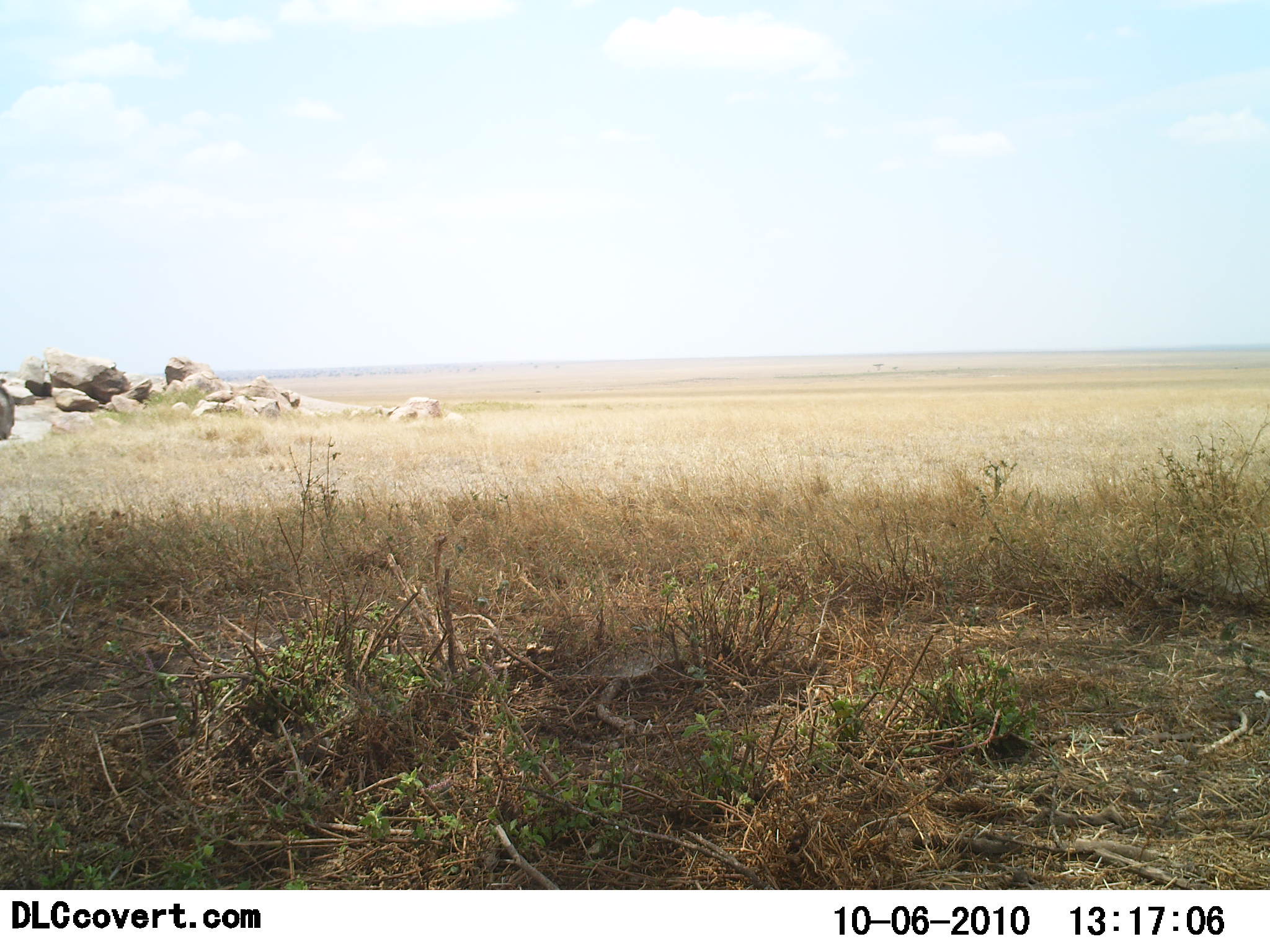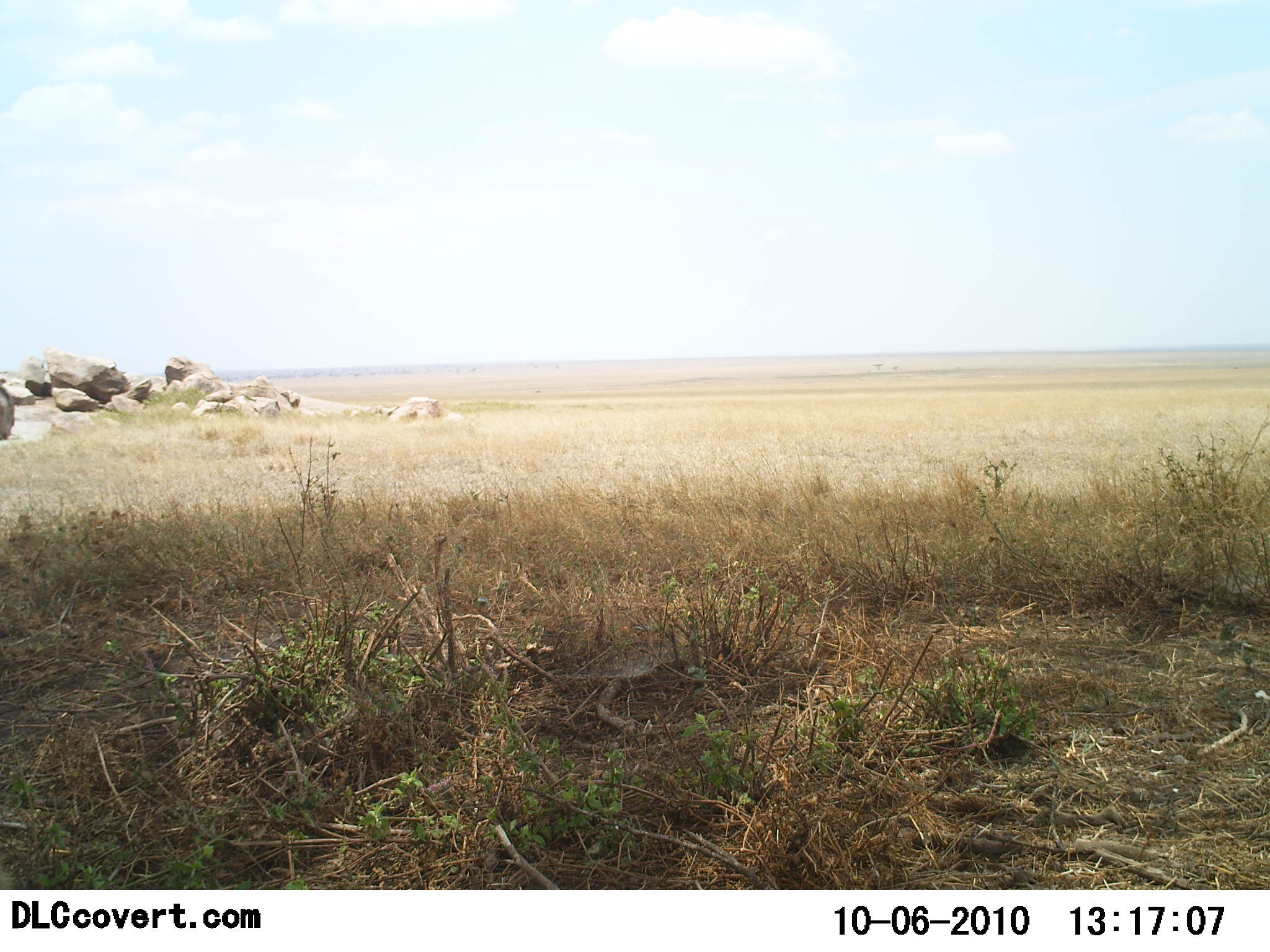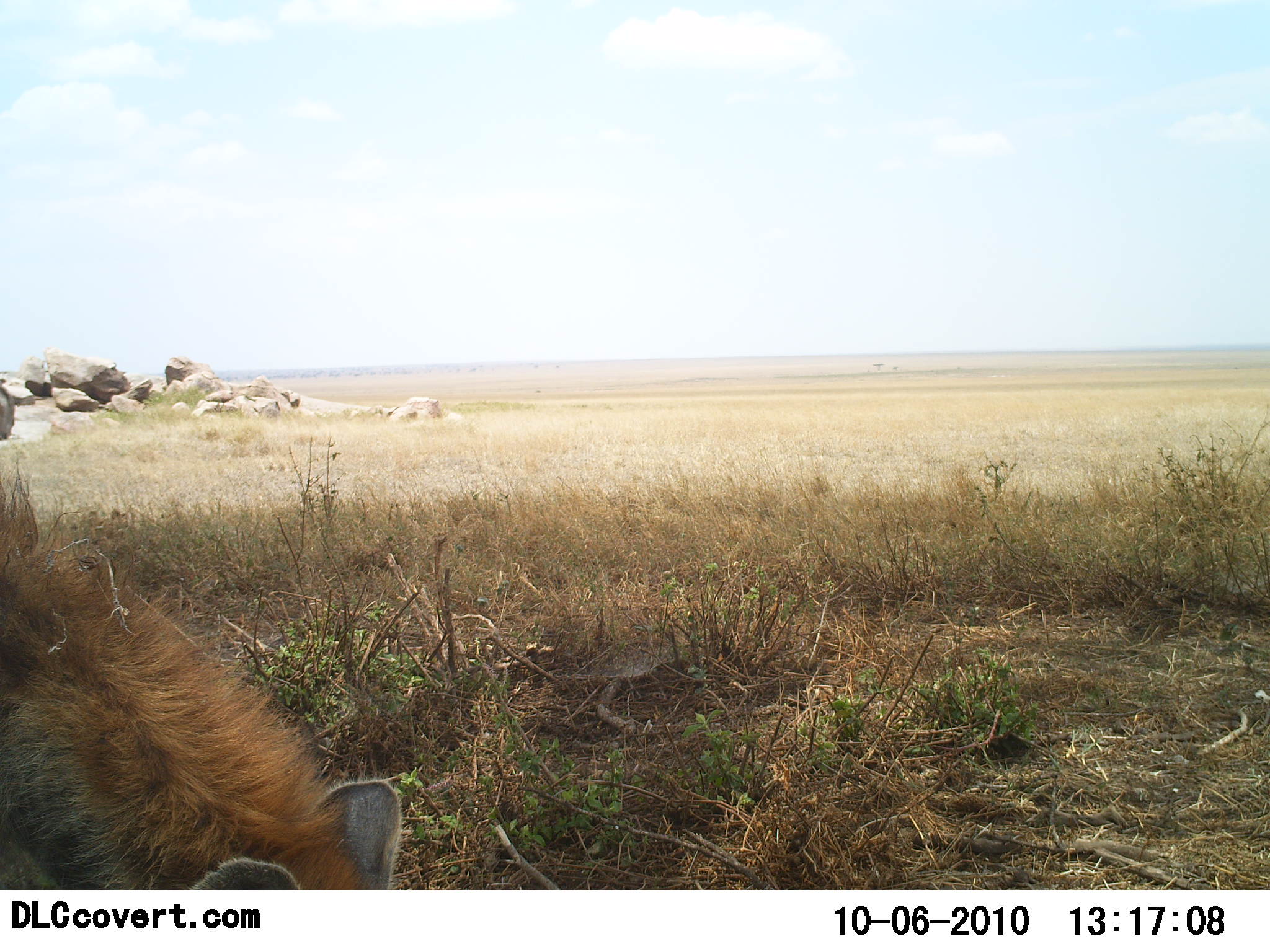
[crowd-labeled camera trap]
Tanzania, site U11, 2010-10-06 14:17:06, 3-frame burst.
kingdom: Animalia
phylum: Chordata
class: Mammalia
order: Carnivora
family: Hyaenidae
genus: Crocuta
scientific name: Crocuta crocuta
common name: spotted hyena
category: hyenaspotted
Hyenaspotted (spotted hyena) (Crocuta crocuta), count 1. Behavior (volunteer vote fractions): standing 10%, resting 0%, moving 90%, interacting 0%. Young present (vote fraction): 0%. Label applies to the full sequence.